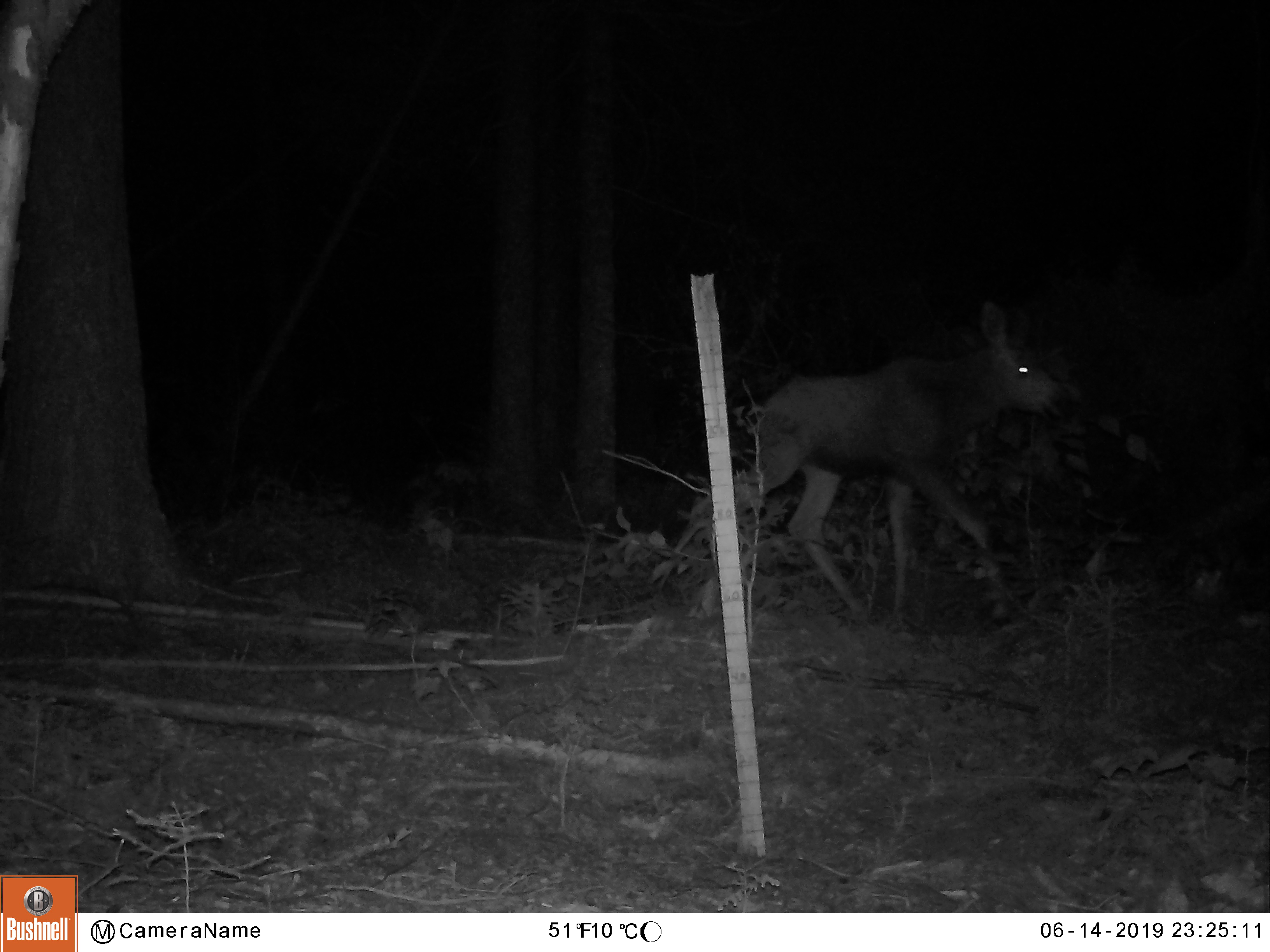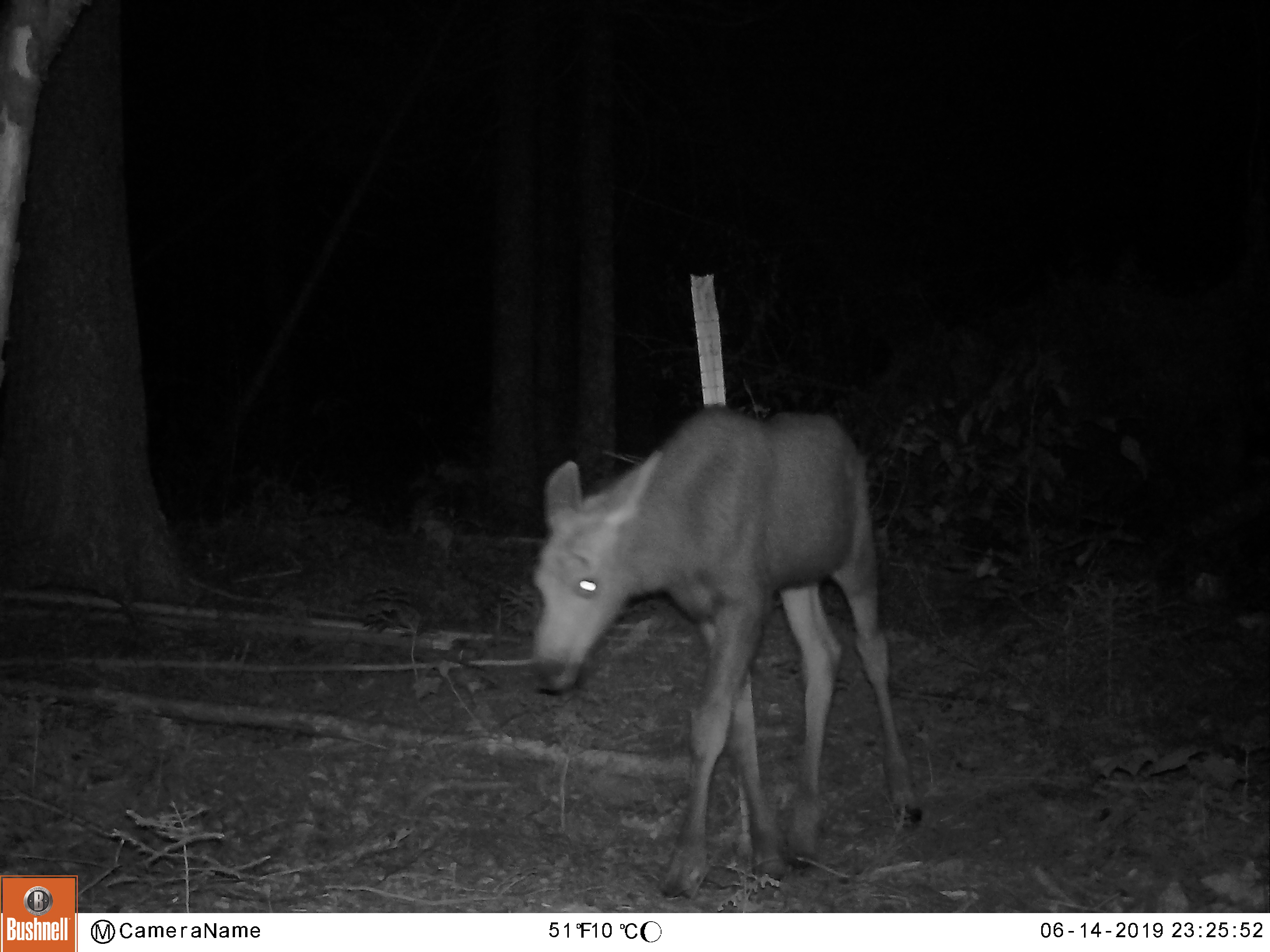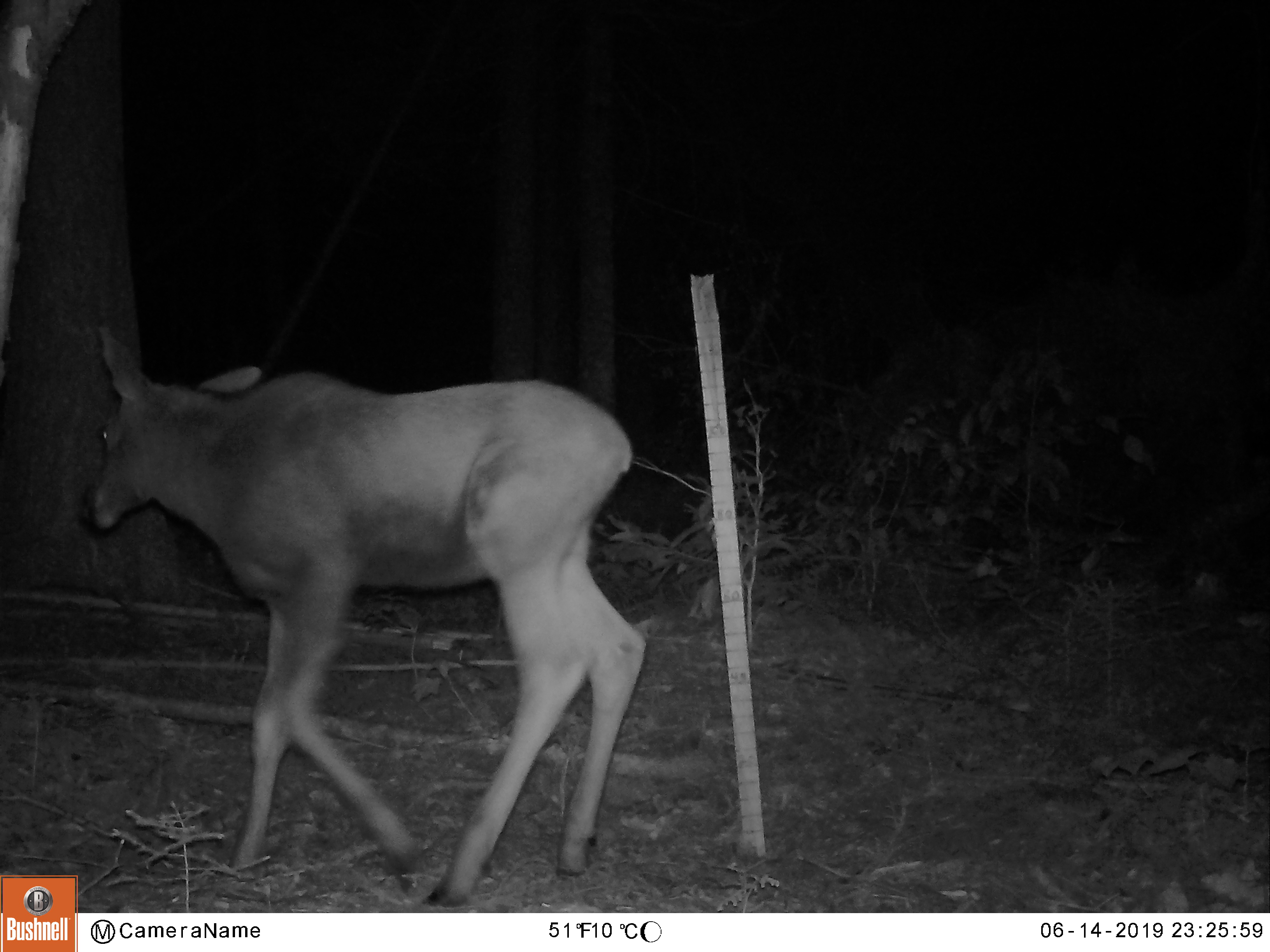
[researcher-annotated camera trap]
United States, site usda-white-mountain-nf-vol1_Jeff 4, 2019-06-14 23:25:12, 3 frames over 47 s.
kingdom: Animalia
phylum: Chordata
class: Mammalia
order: Artiodactyla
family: Cervidae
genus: Alces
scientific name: Alces alces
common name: moose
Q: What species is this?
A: Moose (Alces alces).